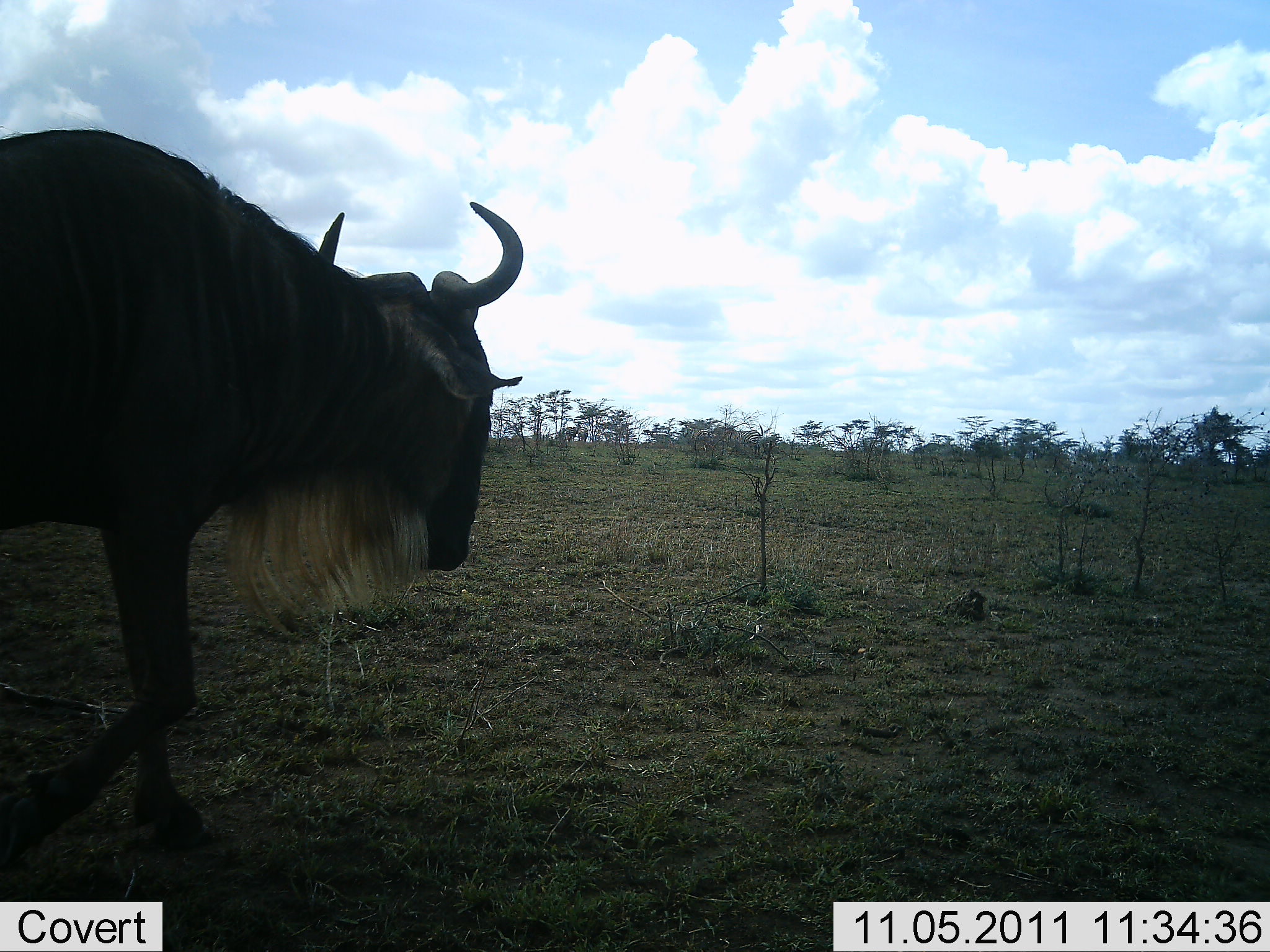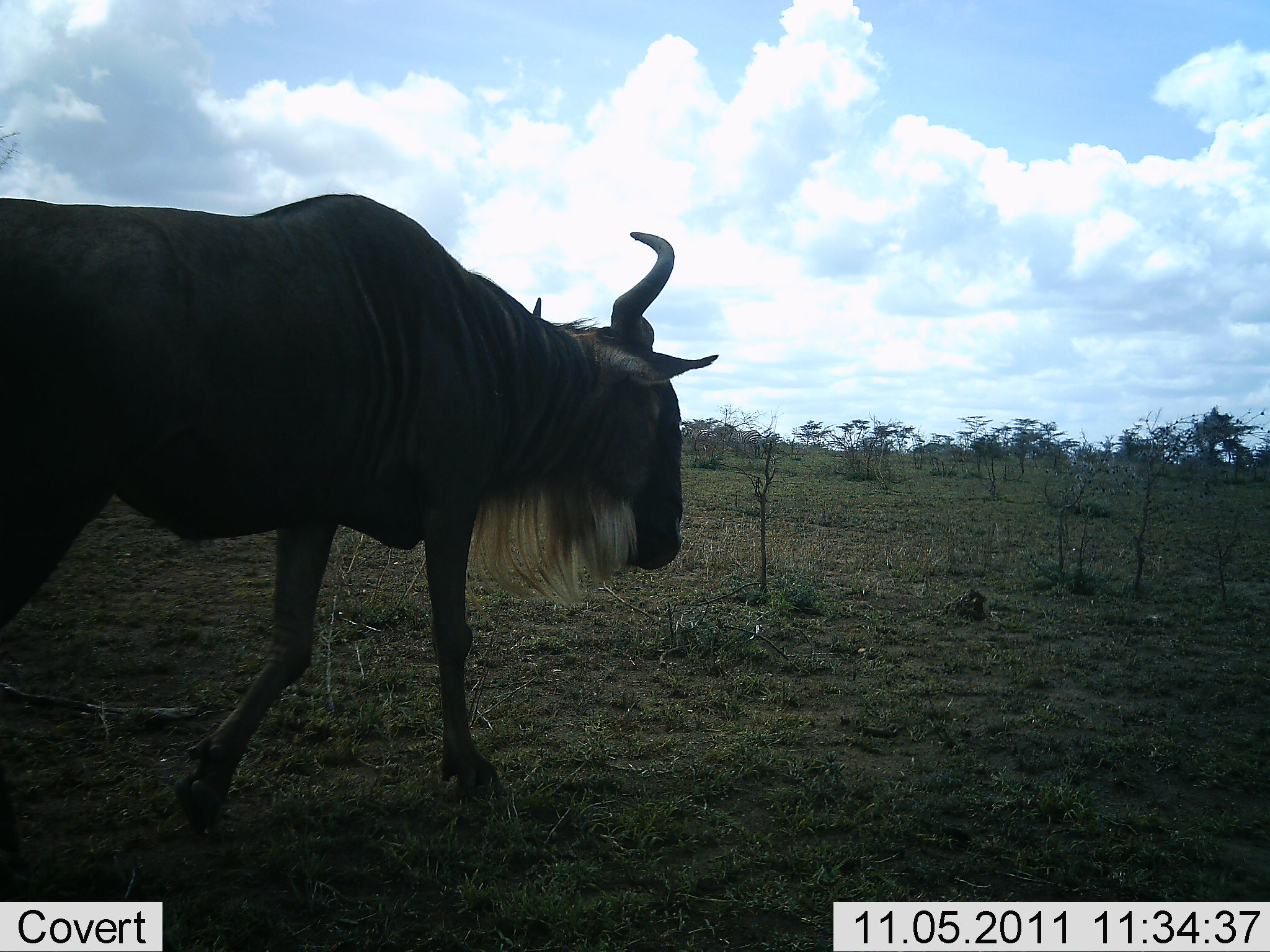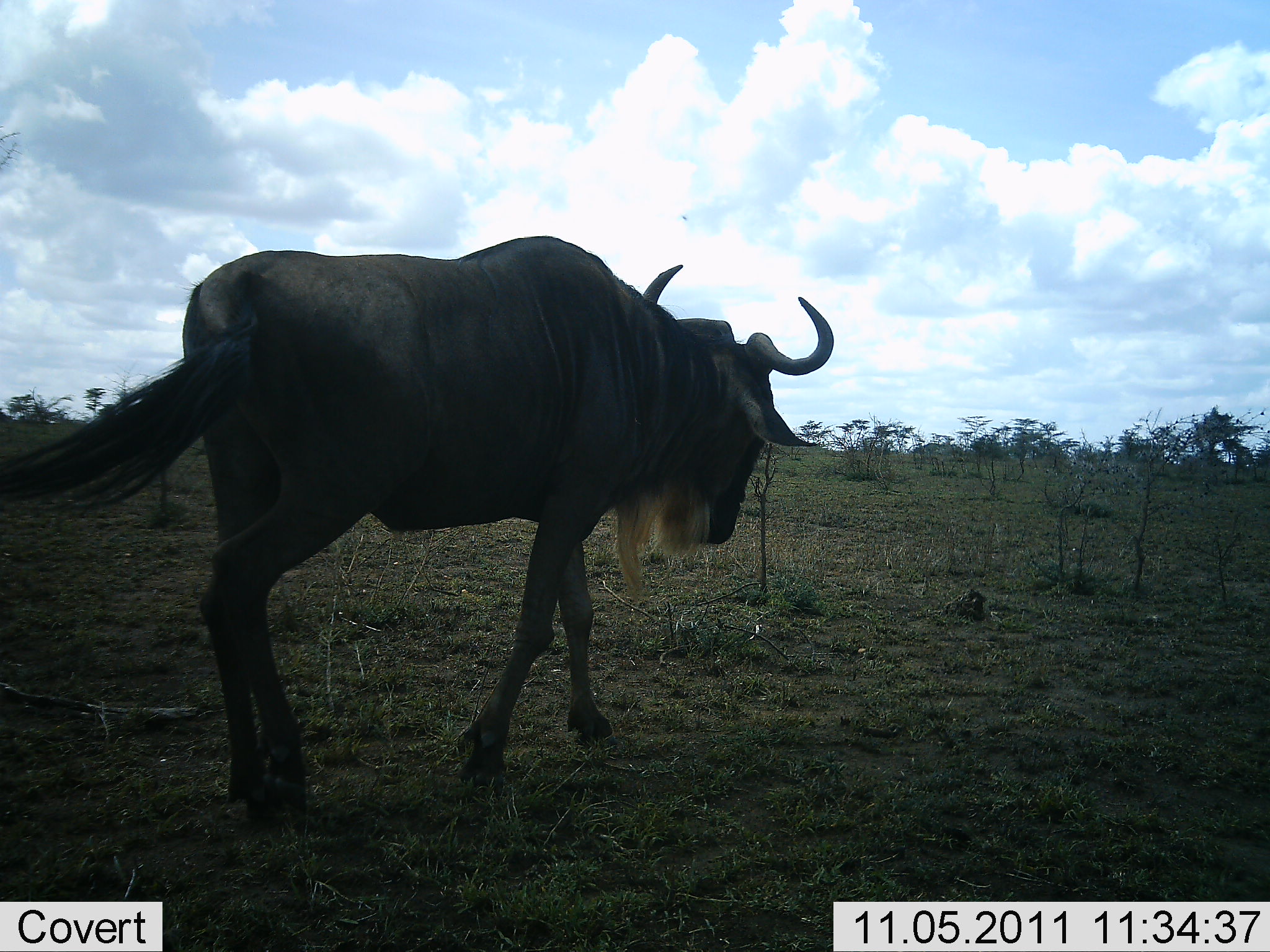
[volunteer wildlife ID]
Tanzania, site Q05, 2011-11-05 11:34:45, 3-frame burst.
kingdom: Animalia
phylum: Chordata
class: Mammalia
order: Artiodactyla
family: Bovidae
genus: Connochaetes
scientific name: Connochaetes taurinus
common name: blue wildebeest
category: wildebeest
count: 1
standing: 8%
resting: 0%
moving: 92%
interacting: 0%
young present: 0%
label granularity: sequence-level